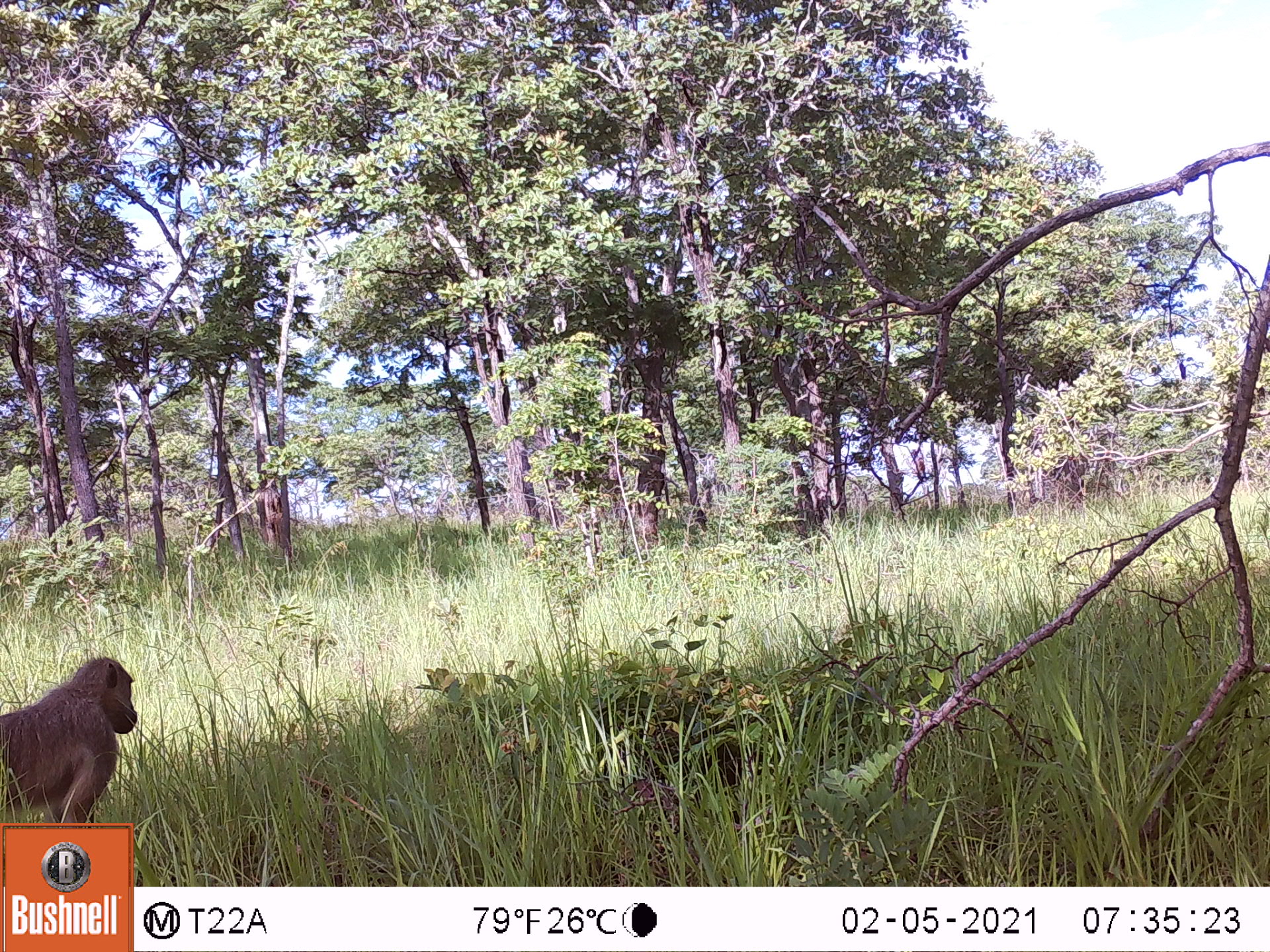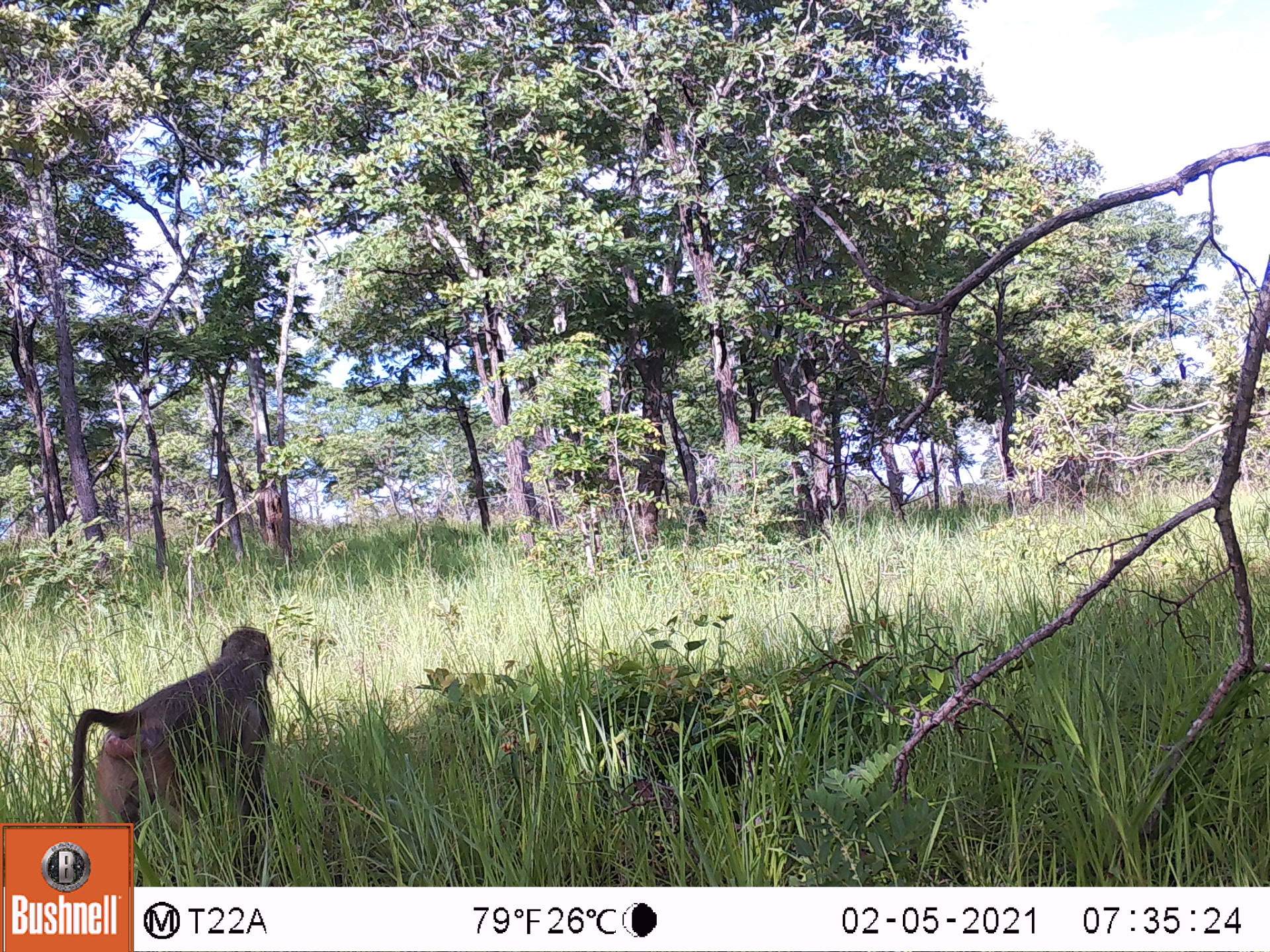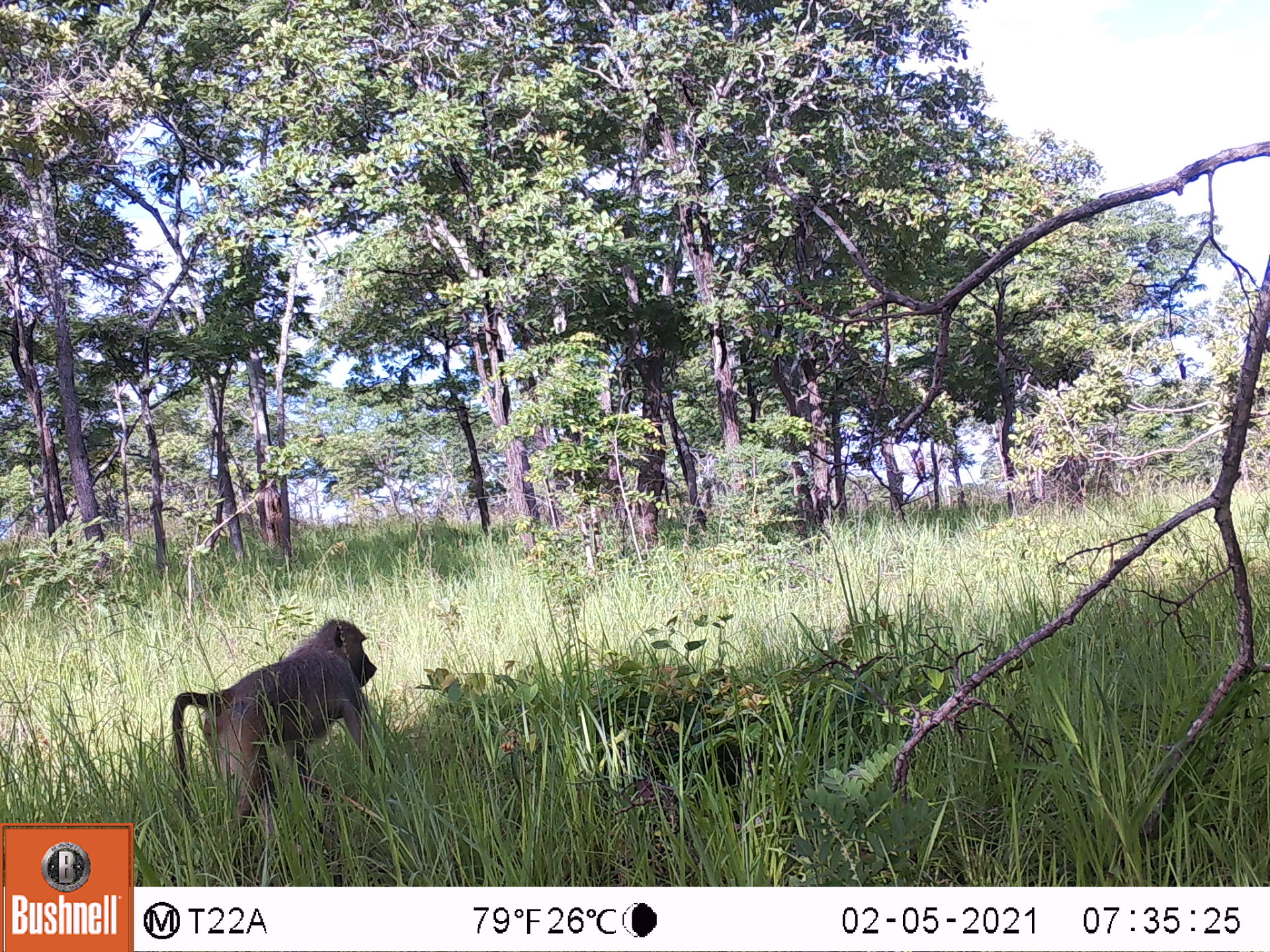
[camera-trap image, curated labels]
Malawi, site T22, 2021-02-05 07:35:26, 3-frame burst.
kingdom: Animalia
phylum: Chordata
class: Mammalia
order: Primates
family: Cercopithecidae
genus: Papio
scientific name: Papio cynocephalus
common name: yellow baboon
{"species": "yellow baboon (Papio cynocephalus)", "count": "1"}